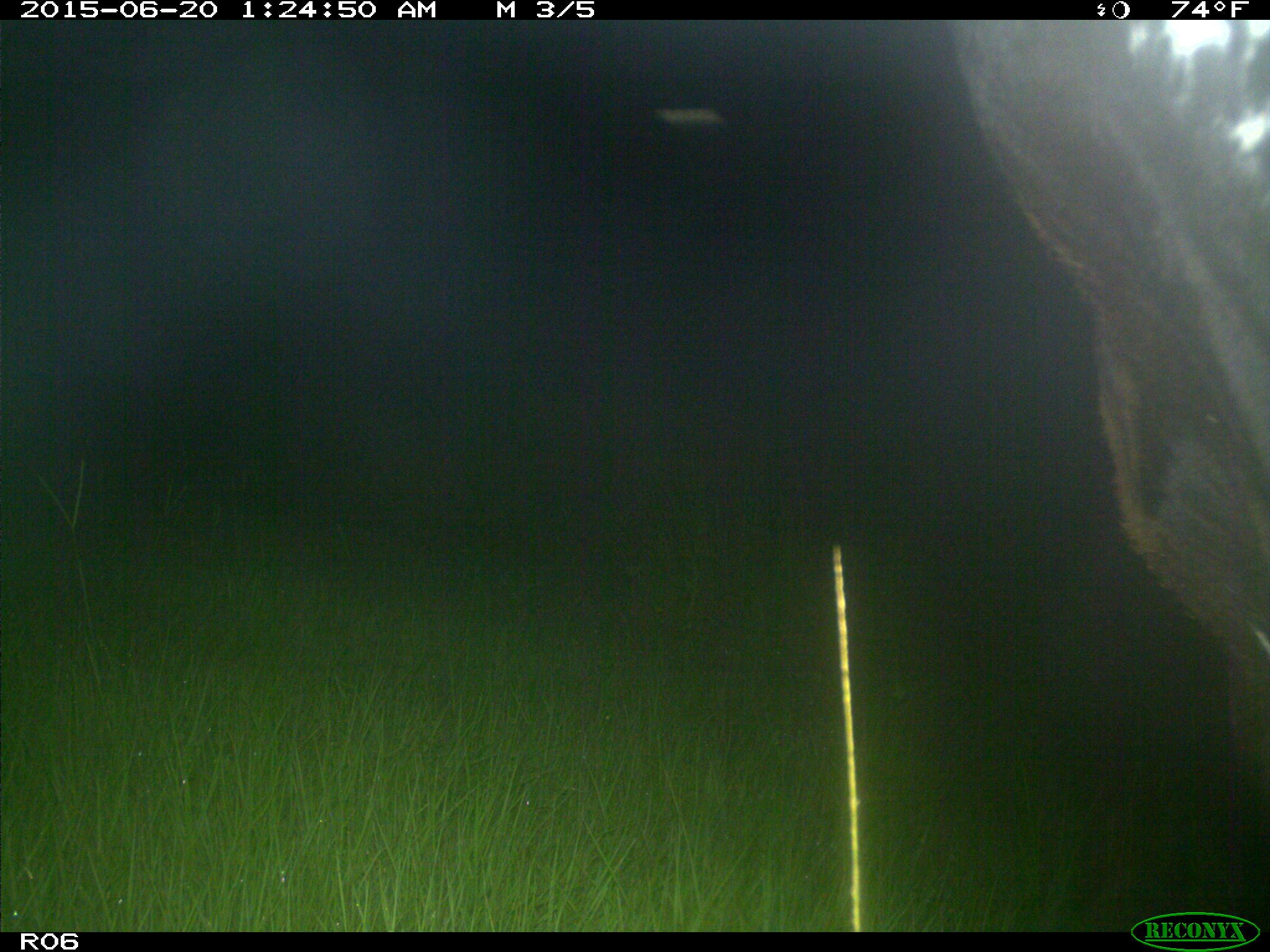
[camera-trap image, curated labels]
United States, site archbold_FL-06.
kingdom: Animalia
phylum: Chordata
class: Mammalia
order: Artiodactyla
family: Bovidae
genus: Bos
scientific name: Bos taurus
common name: domestic cow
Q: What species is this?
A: Bos taurus (domestic cow).